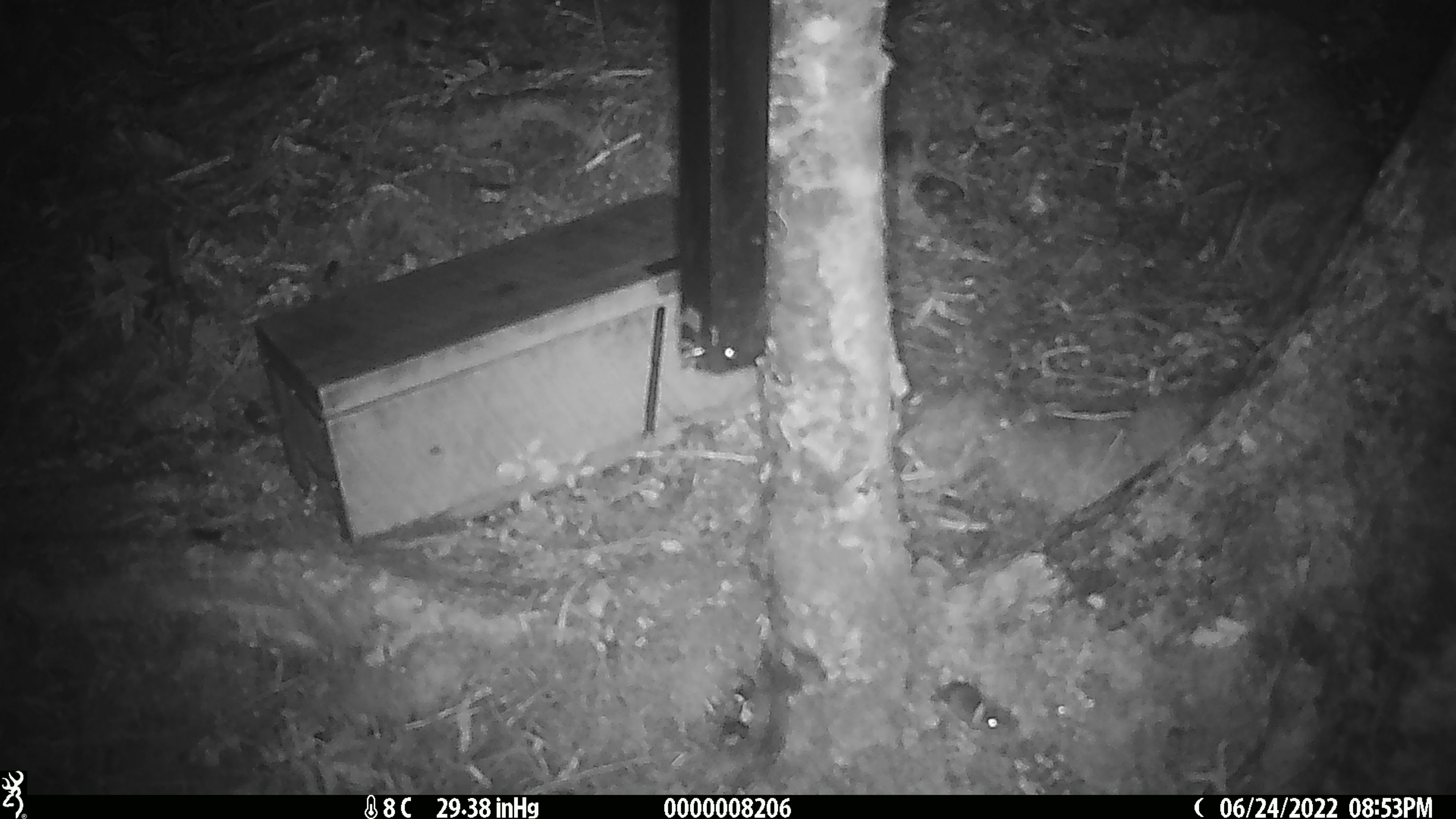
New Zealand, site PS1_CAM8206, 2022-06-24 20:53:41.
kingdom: Animalia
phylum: Chordata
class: Mammalia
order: Rodentia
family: Muridae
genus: Mus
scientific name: Mus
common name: mouse